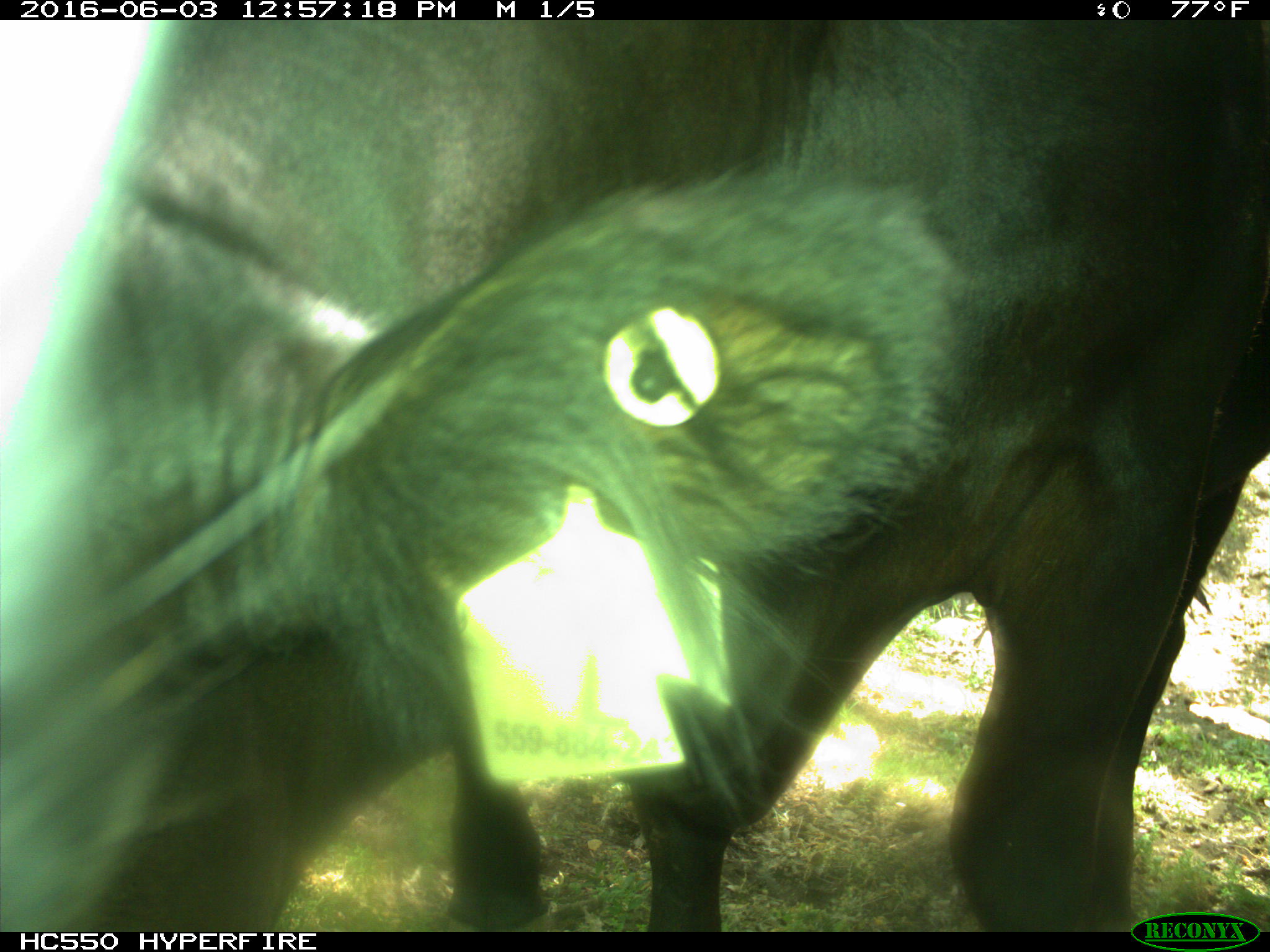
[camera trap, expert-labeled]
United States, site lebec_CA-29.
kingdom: Animalia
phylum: Chordata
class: Mammalia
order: Artiodactyla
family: Bovidae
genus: Bos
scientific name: Bos taurus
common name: domestic cow